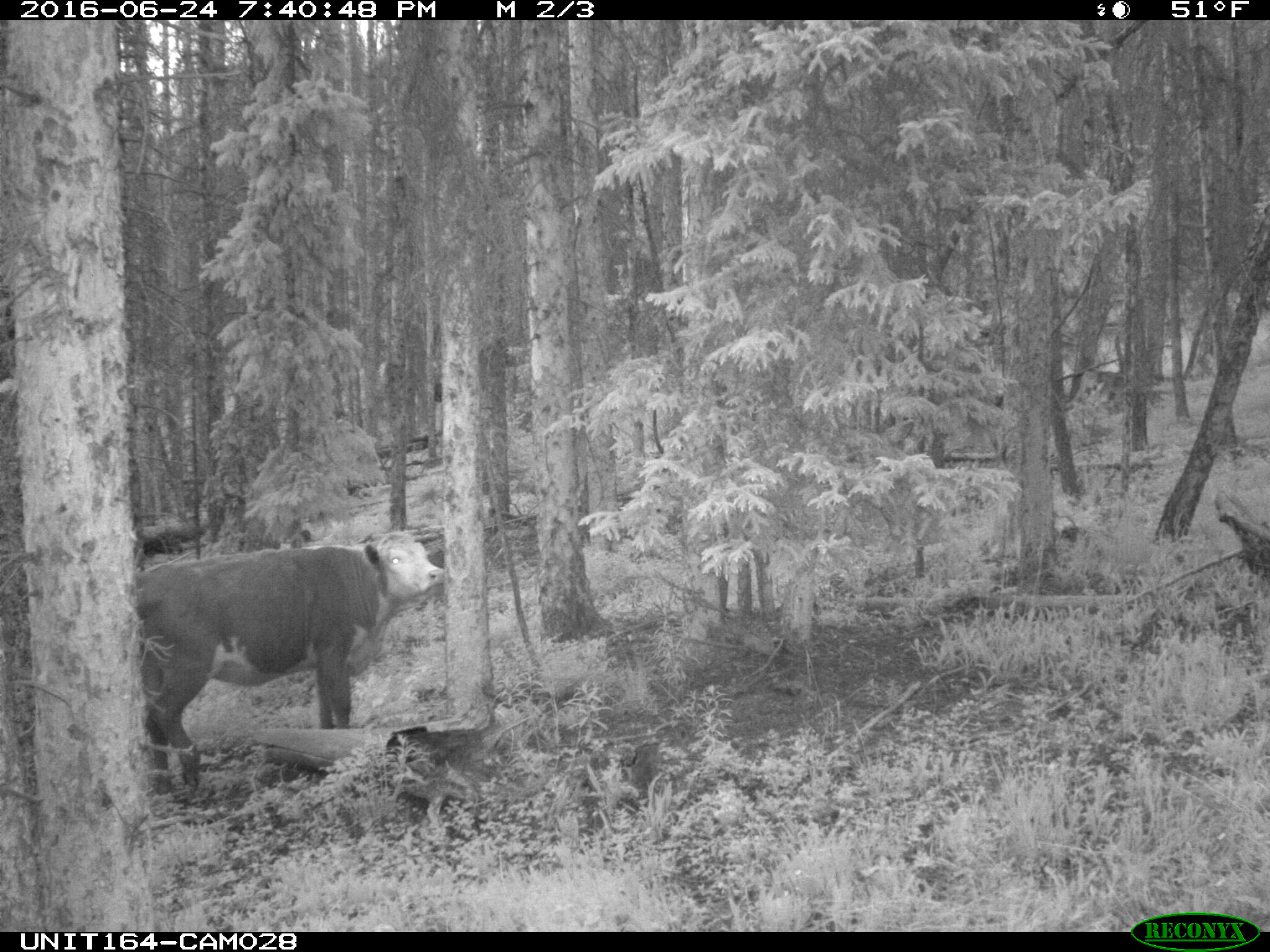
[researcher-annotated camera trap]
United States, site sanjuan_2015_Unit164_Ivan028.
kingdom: Animalia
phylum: Chordata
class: Mammalia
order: Artiodactyla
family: Bovidae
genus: Bos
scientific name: Bos taurus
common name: domestic cow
Bos taurus (domestic cow).